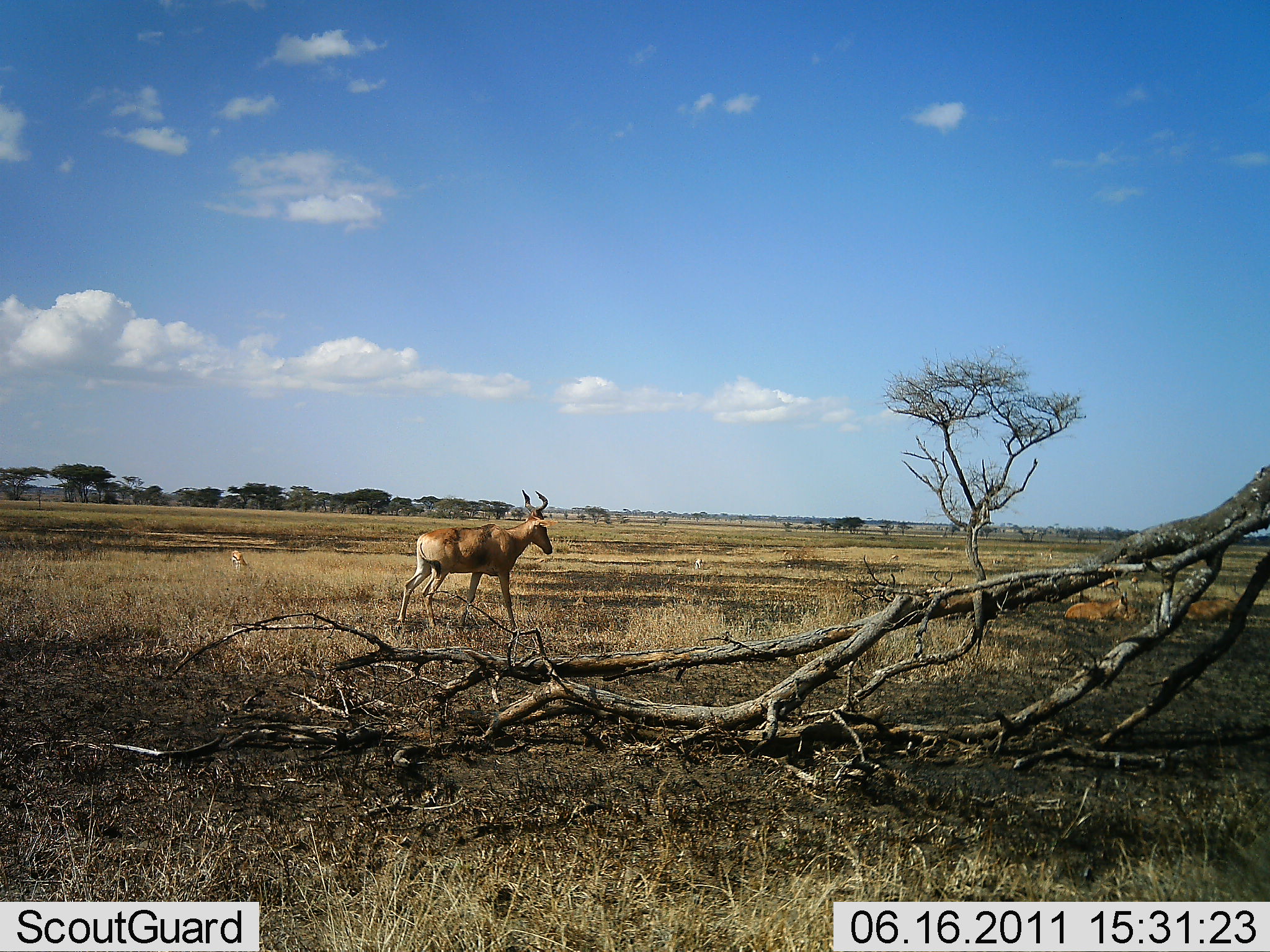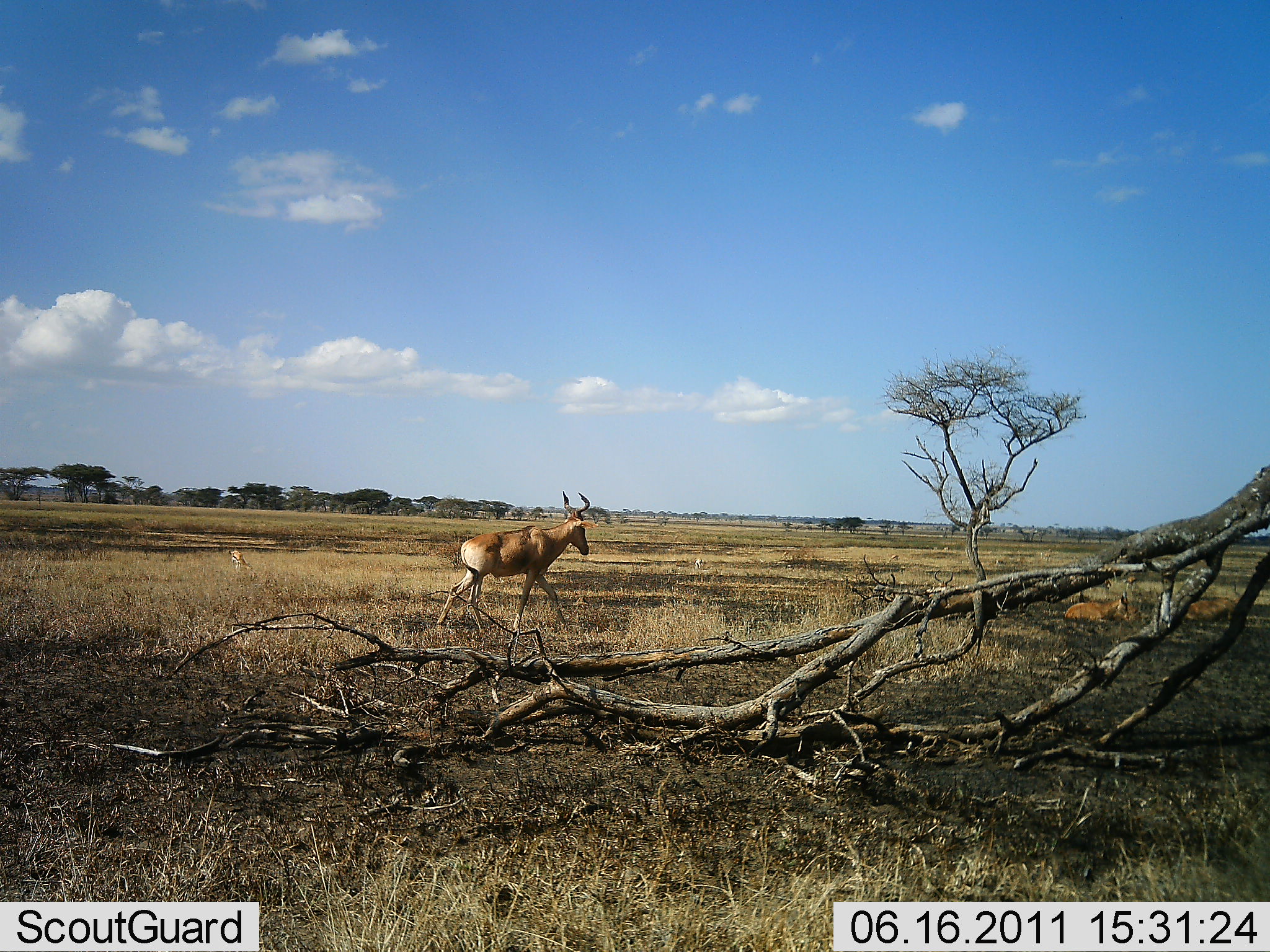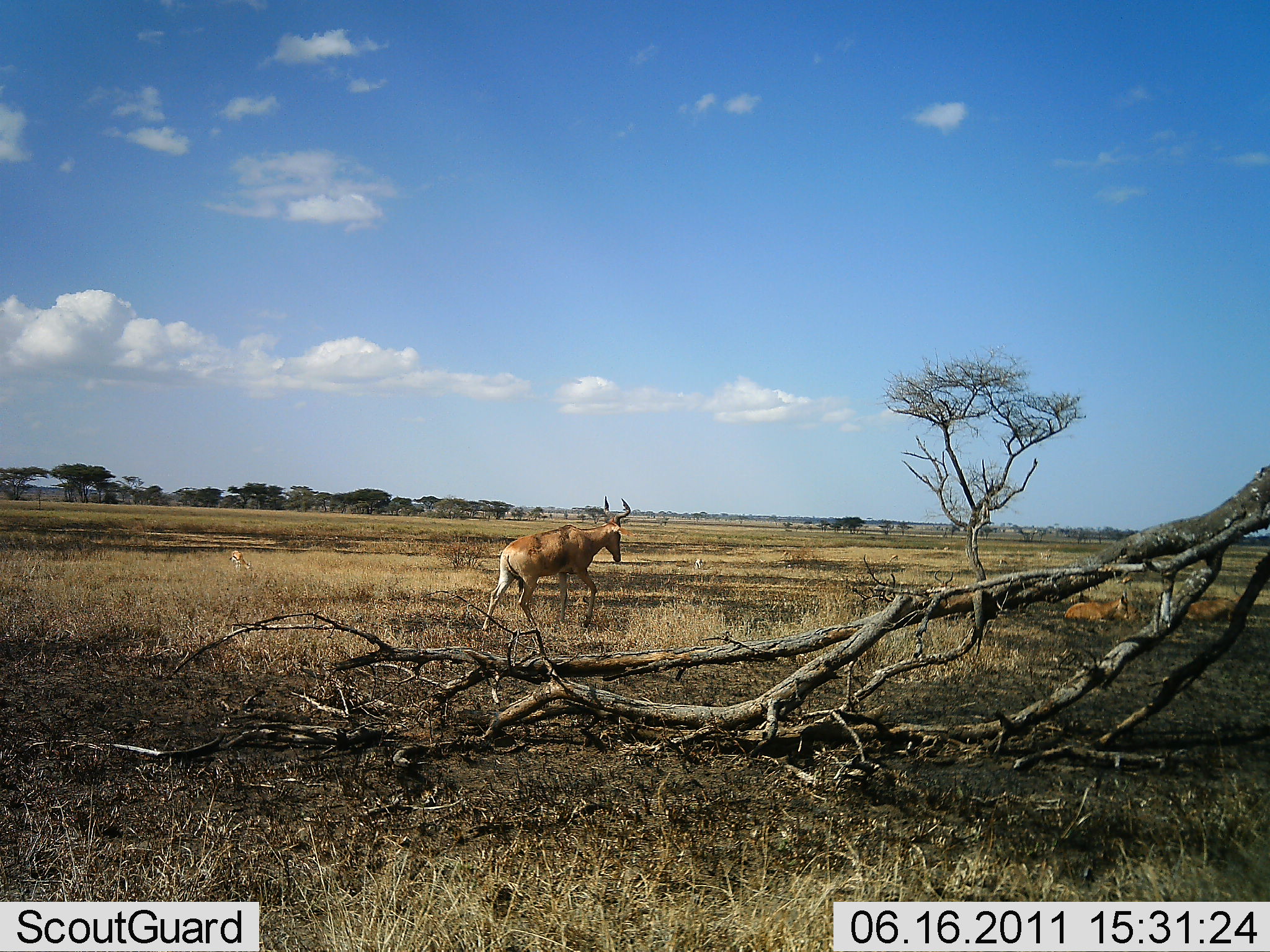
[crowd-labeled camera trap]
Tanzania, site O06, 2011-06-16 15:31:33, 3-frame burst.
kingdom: Animalia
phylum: Chordata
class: Mammalia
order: Artiodactyla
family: Bovidae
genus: Alcelaphus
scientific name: Alcelaphus buselaphus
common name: hartebeest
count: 2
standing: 8%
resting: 58%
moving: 92%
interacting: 0%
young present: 0%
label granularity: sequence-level